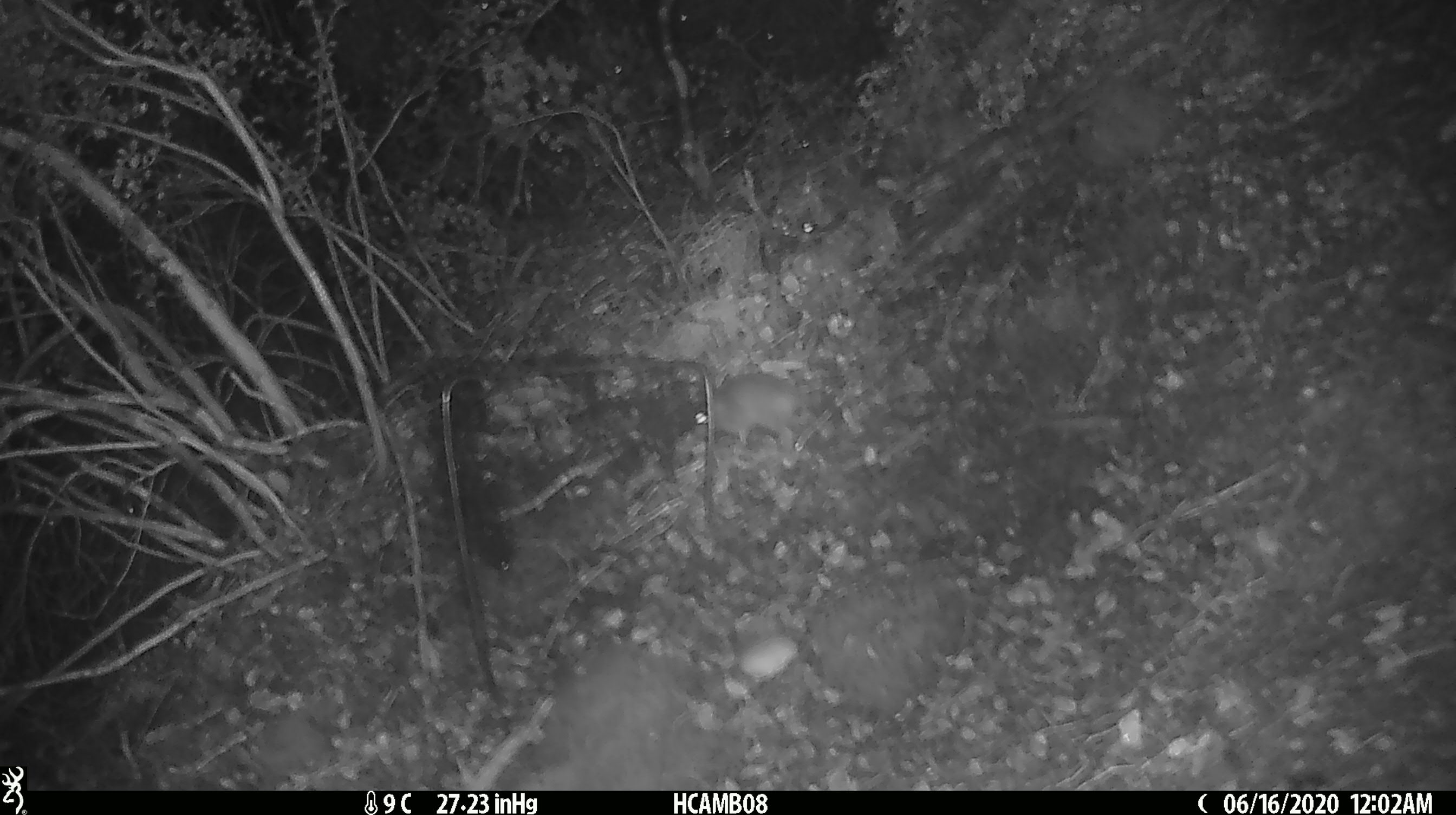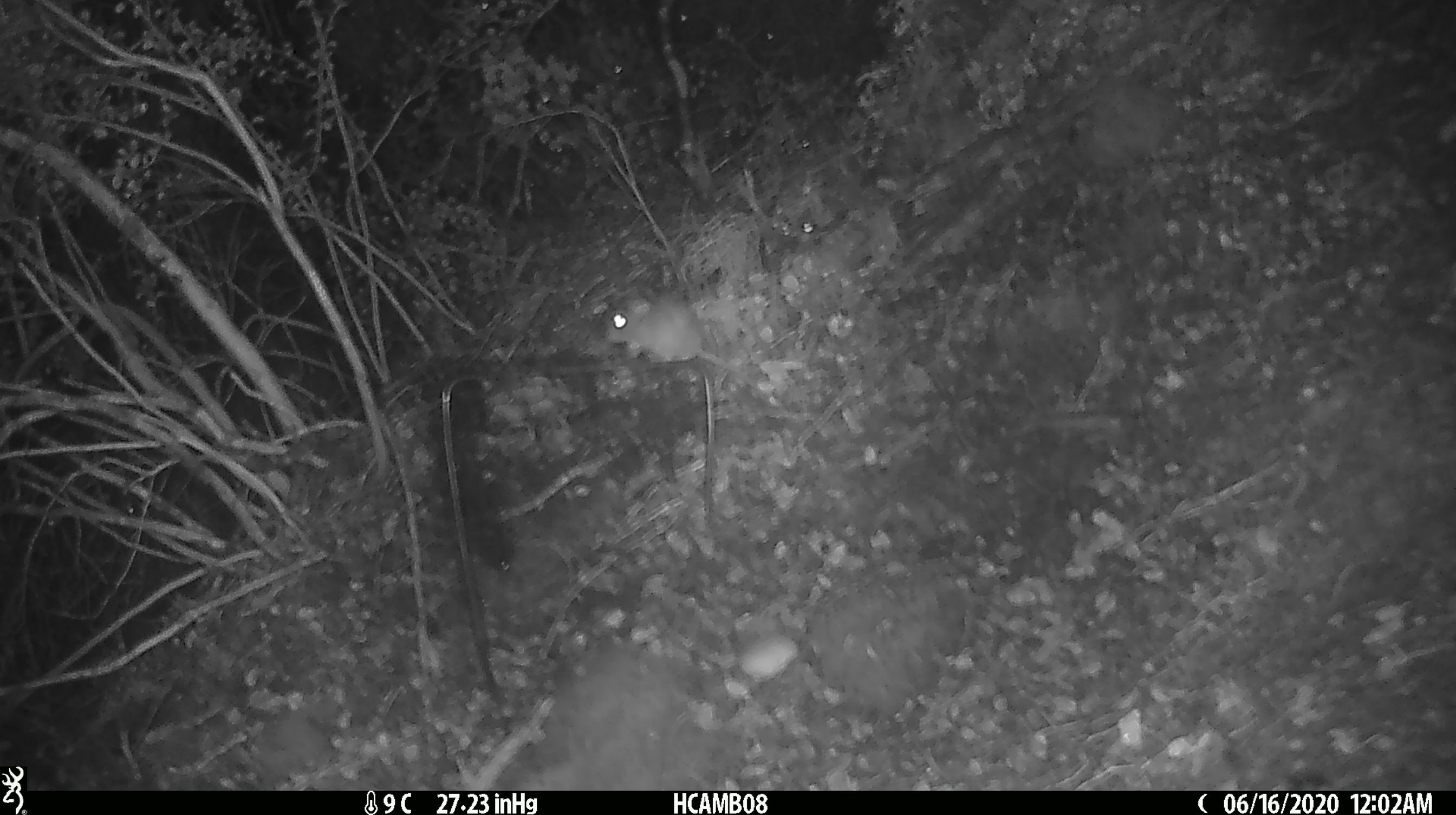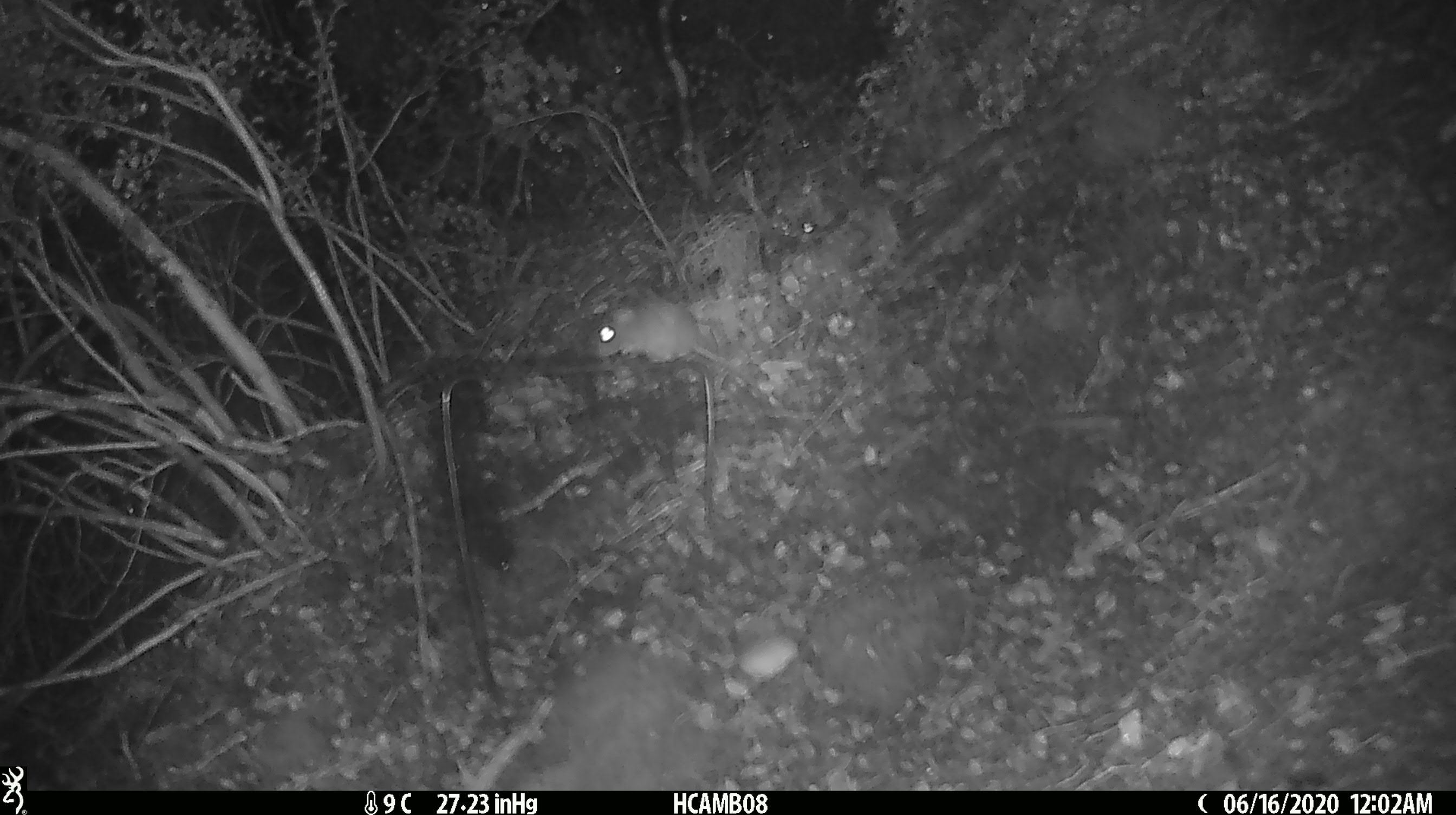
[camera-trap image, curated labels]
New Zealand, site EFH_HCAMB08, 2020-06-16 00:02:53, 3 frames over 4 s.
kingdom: Animalia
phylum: Chordata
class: Mammalia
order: Rodentia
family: Muridae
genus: Mus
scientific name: Mus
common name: mouse